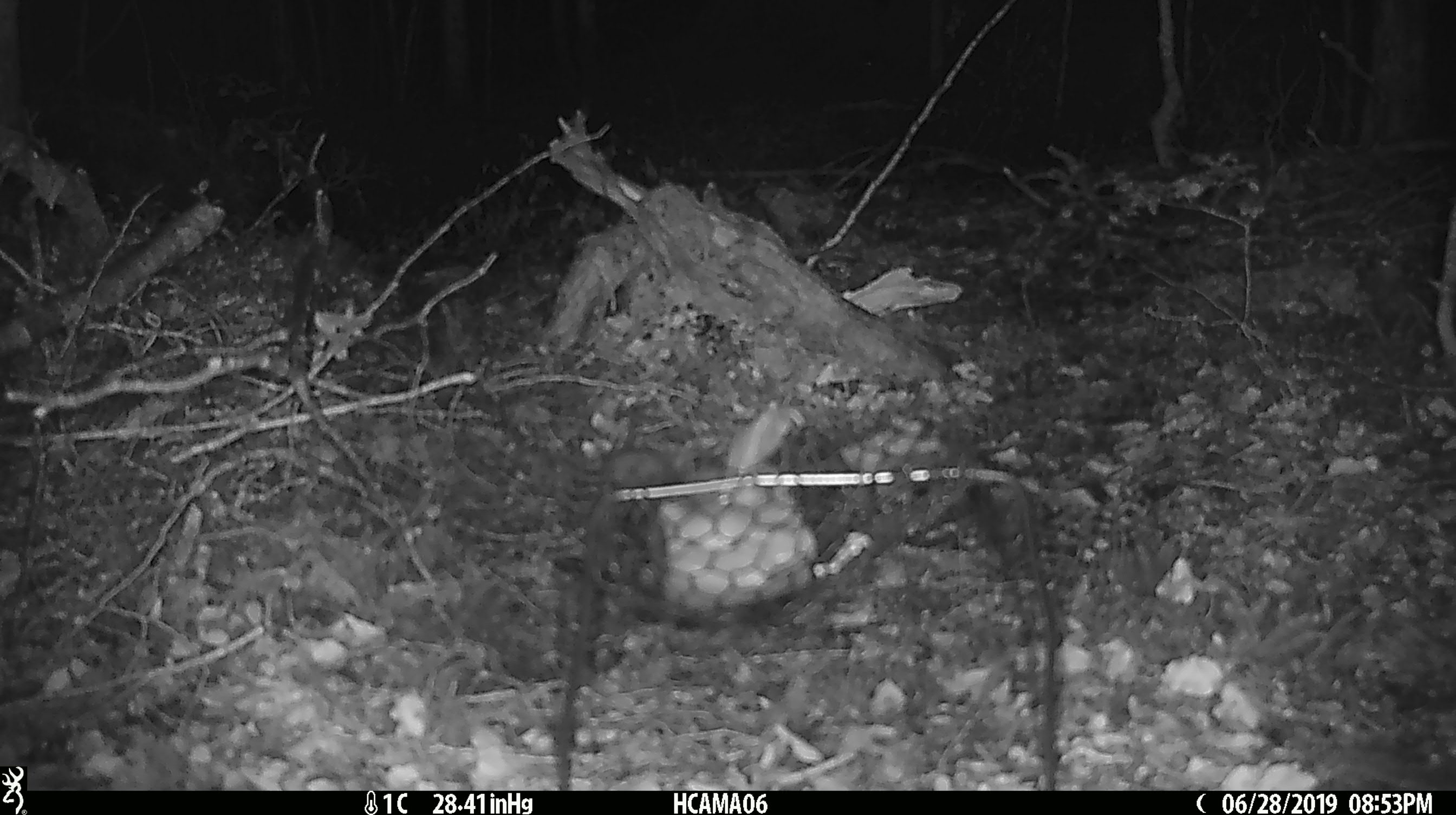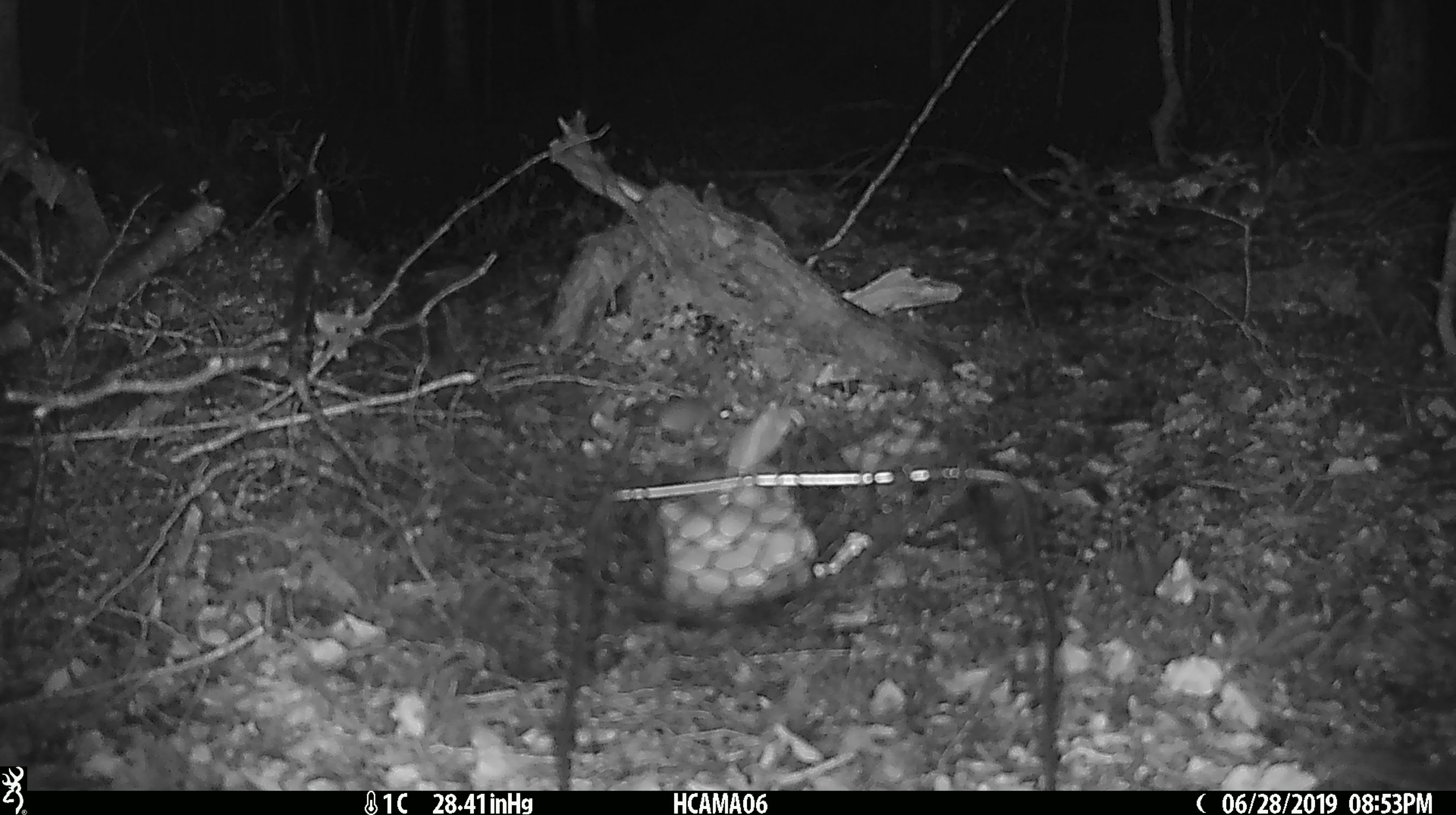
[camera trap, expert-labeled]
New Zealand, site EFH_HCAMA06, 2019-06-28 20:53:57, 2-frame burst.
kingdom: Animalia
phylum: Chordata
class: Mammalia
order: Rodentia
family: Muridae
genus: Mus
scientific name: Mus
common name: mouse